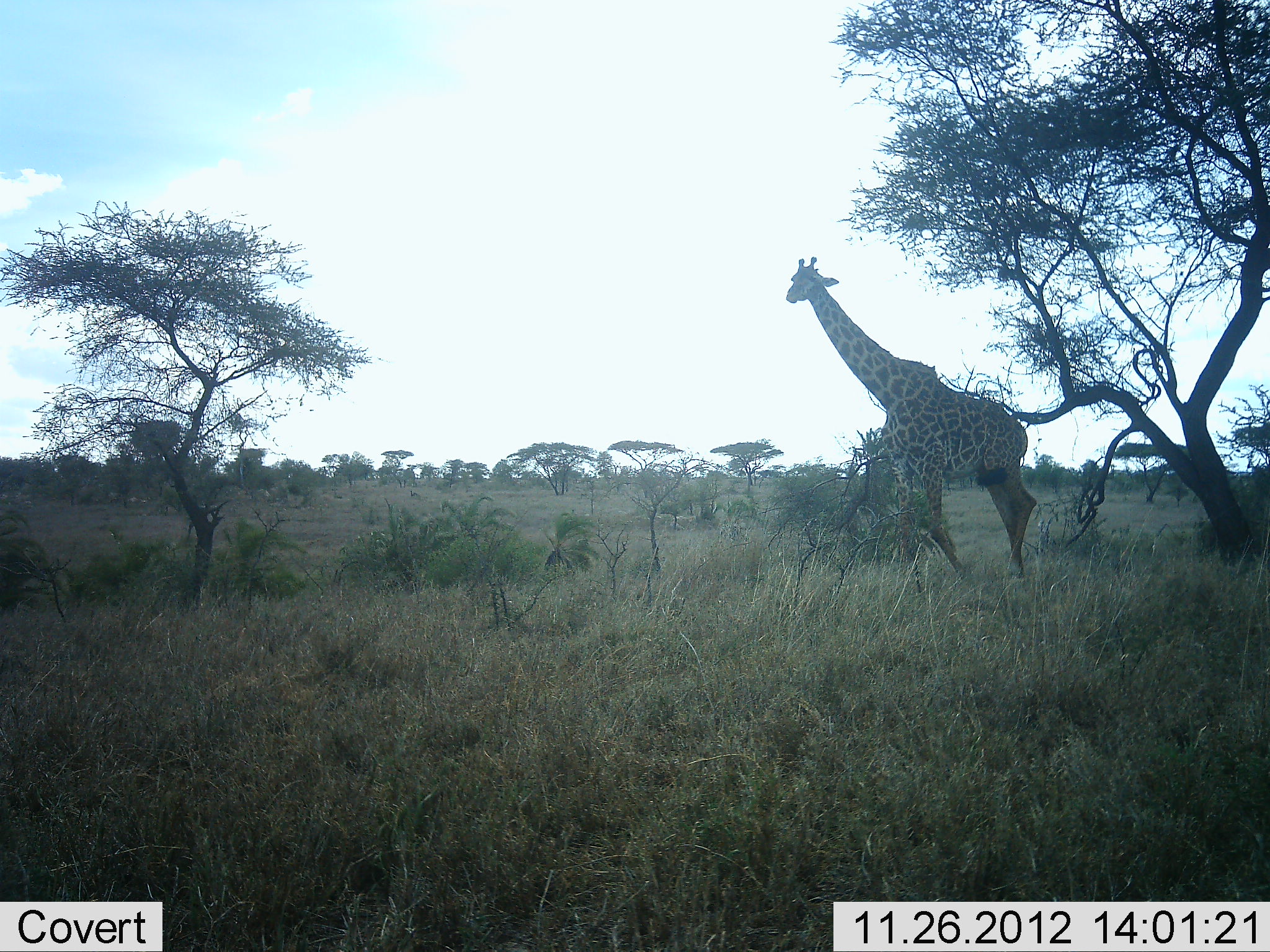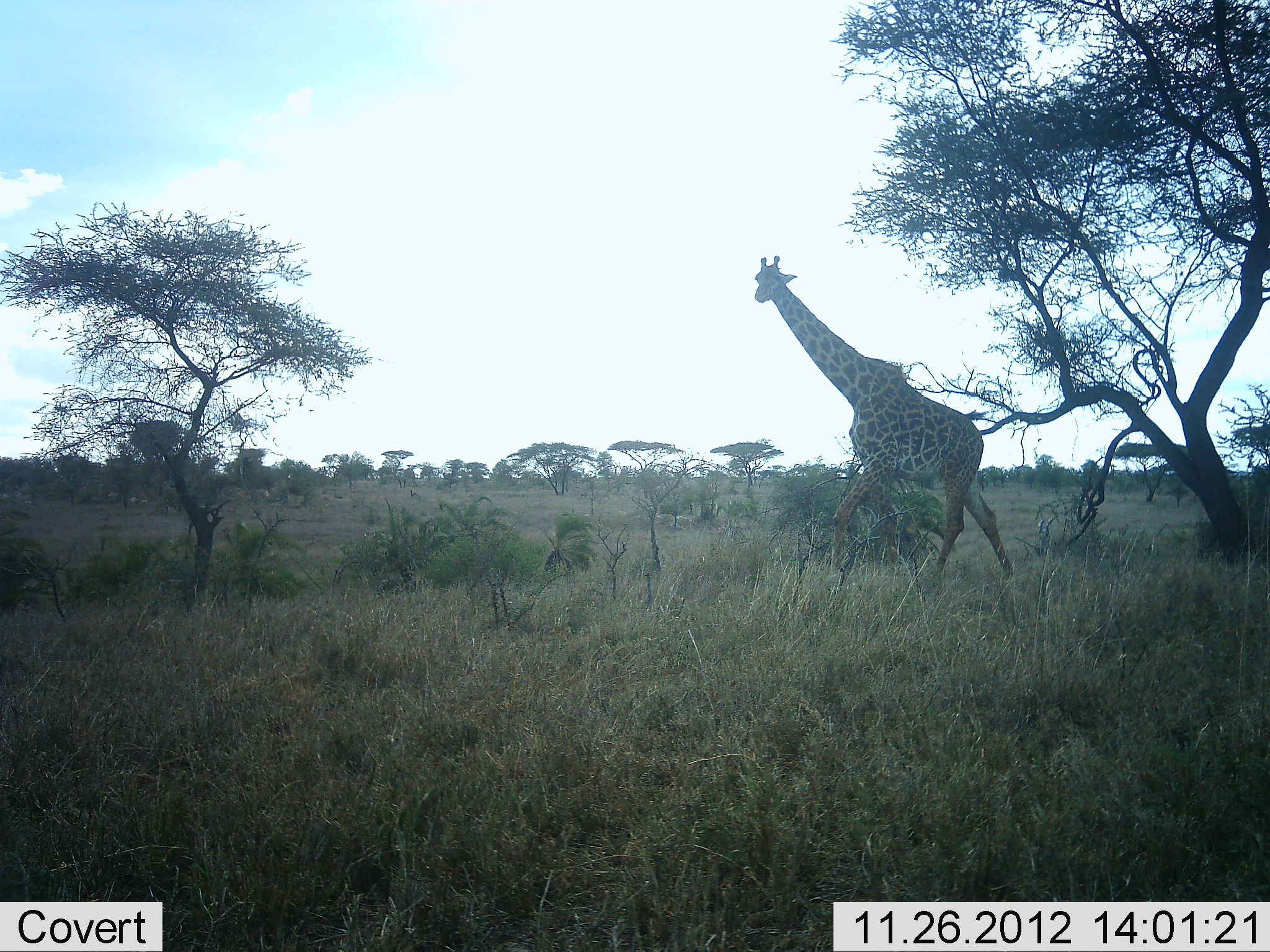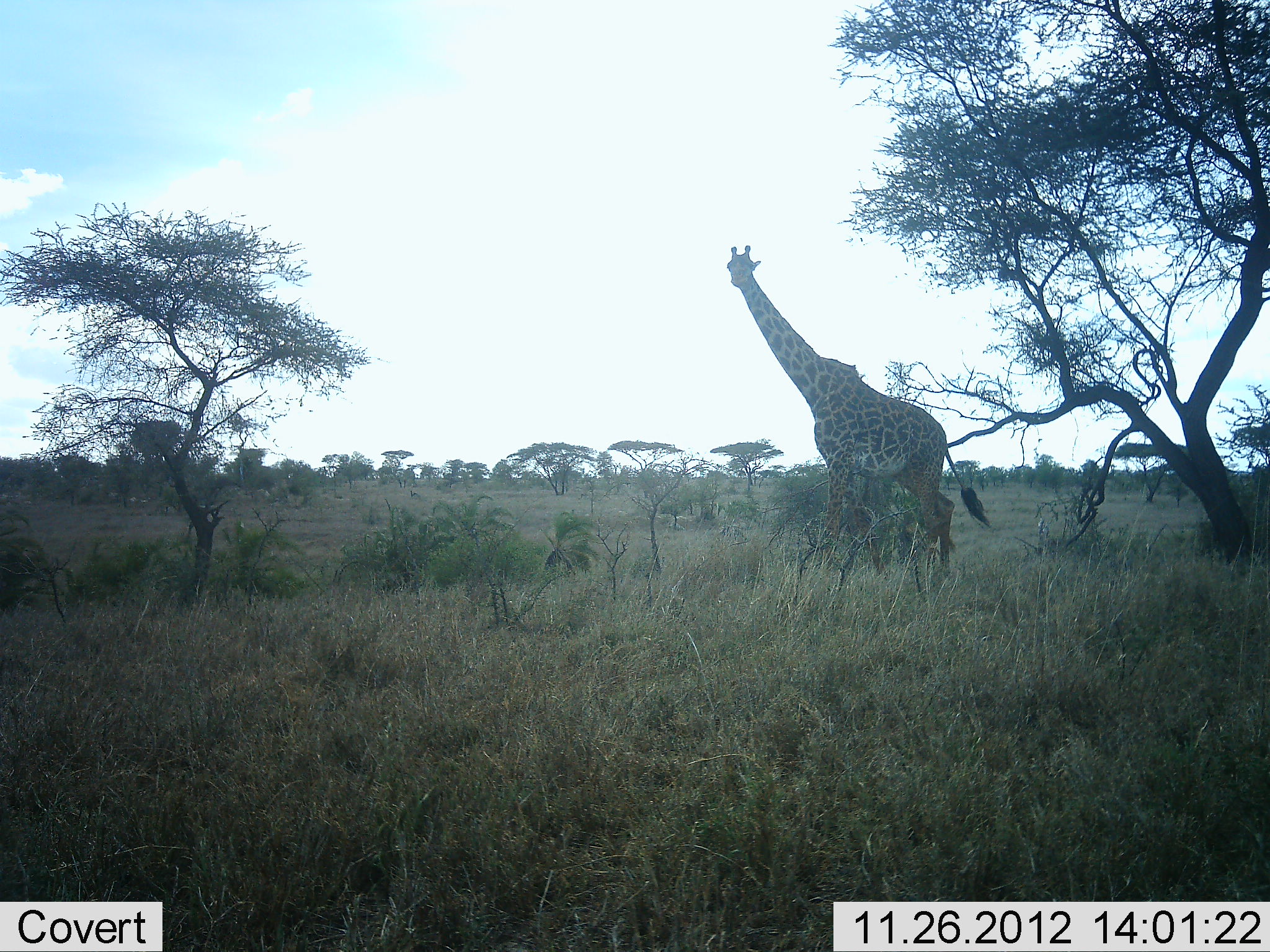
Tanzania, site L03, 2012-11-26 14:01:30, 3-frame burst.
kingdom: Animalia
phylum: Chordata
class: Mammalia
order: Artiodactyla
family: Giraffidae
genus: Giraffa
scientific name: Giraffa camelopardalis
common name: giraffe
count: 1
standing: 0%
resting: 0%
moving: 100%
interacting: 0%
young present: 0%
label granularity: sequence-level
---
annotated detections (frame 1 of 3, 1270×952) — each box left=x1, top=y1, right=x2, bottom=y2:
animal: left=786, top=255, right=1038, bottom=587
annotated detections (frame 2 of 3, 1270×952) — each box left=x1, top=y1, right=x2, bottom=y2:
animal: left=754, top=255, right=1014, bottom=584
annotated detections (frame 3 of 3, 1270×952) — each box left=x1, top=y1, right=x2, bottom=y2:
animal: left=726, top=244, right=993, bottom=583